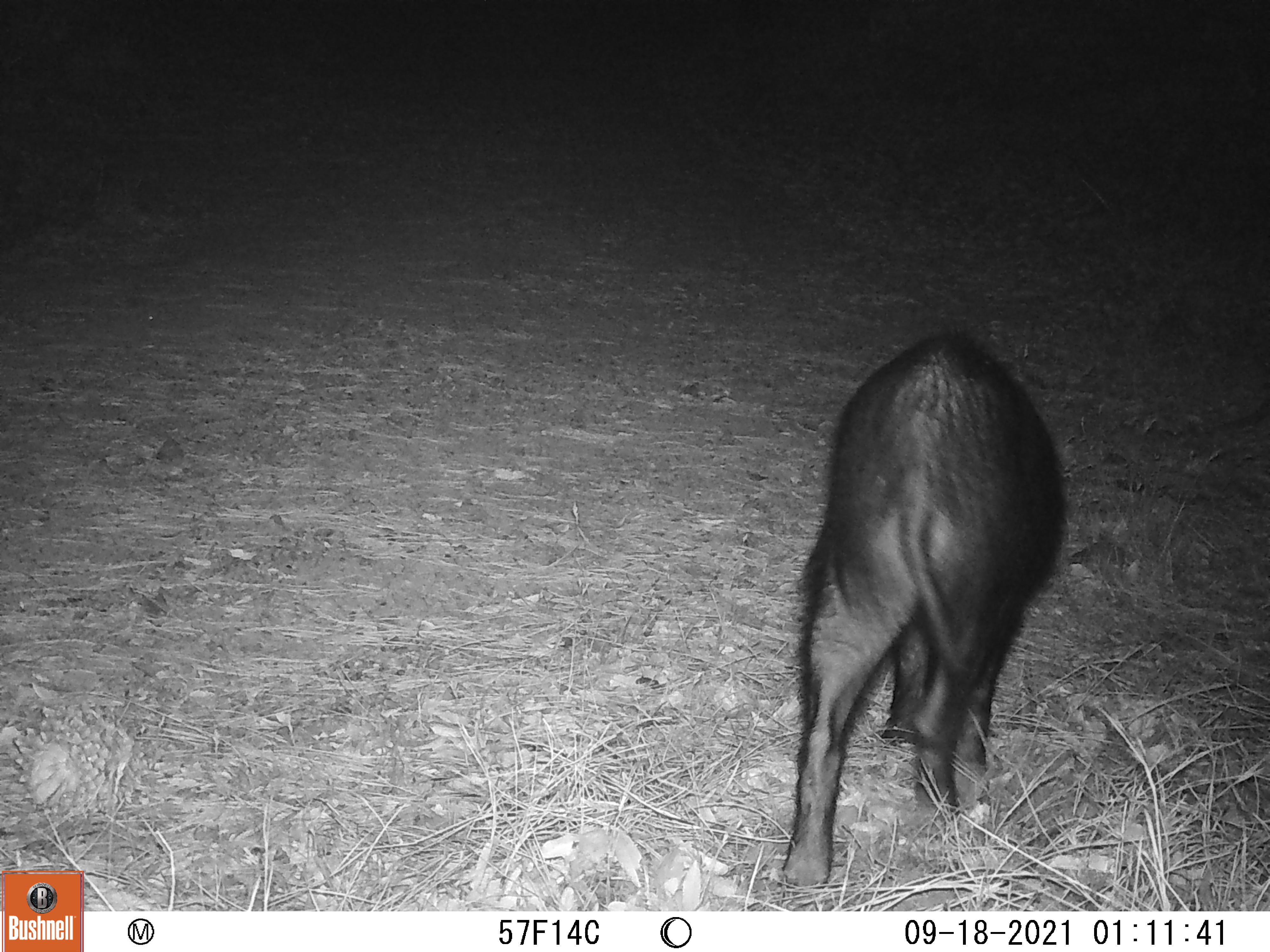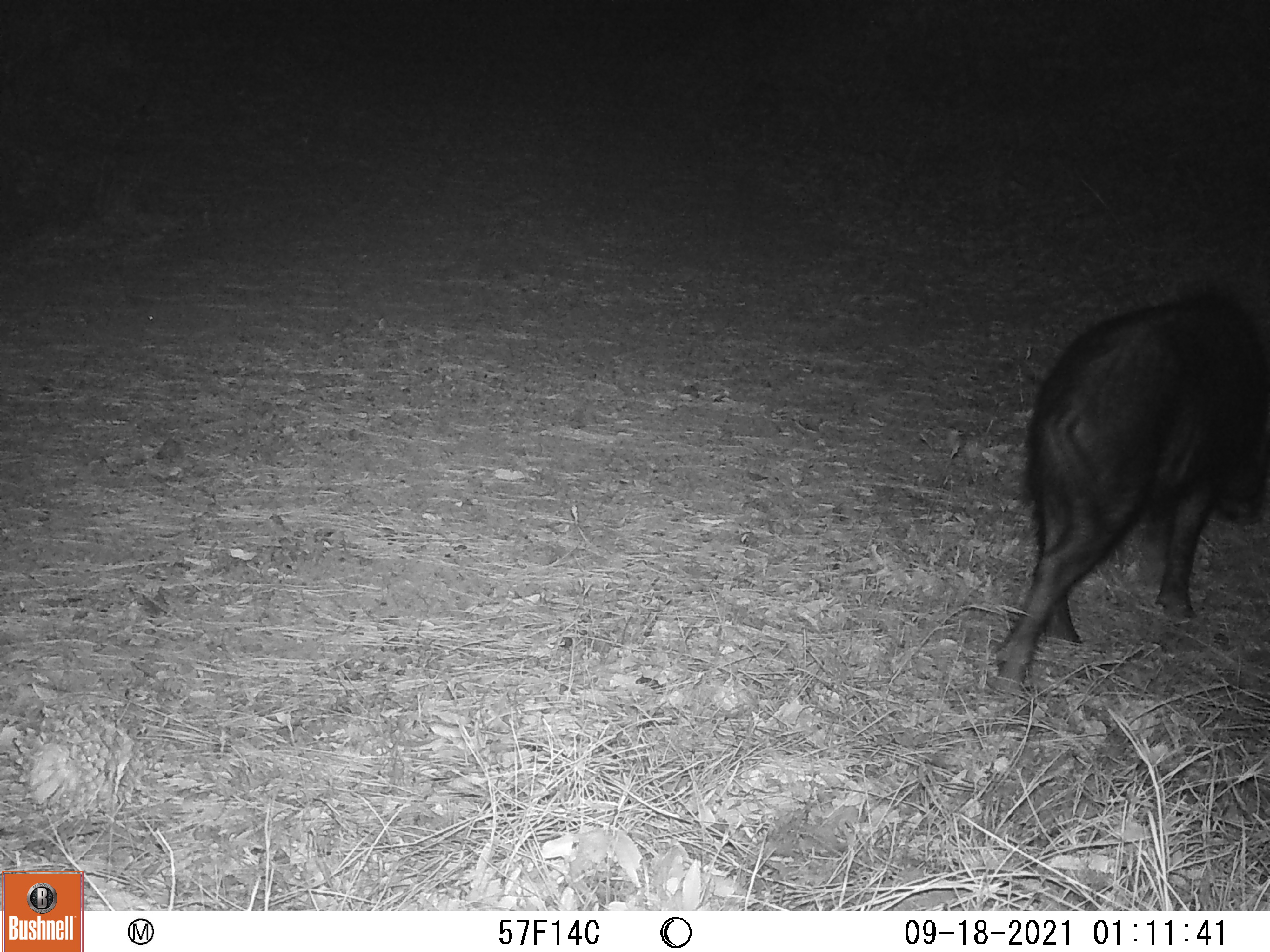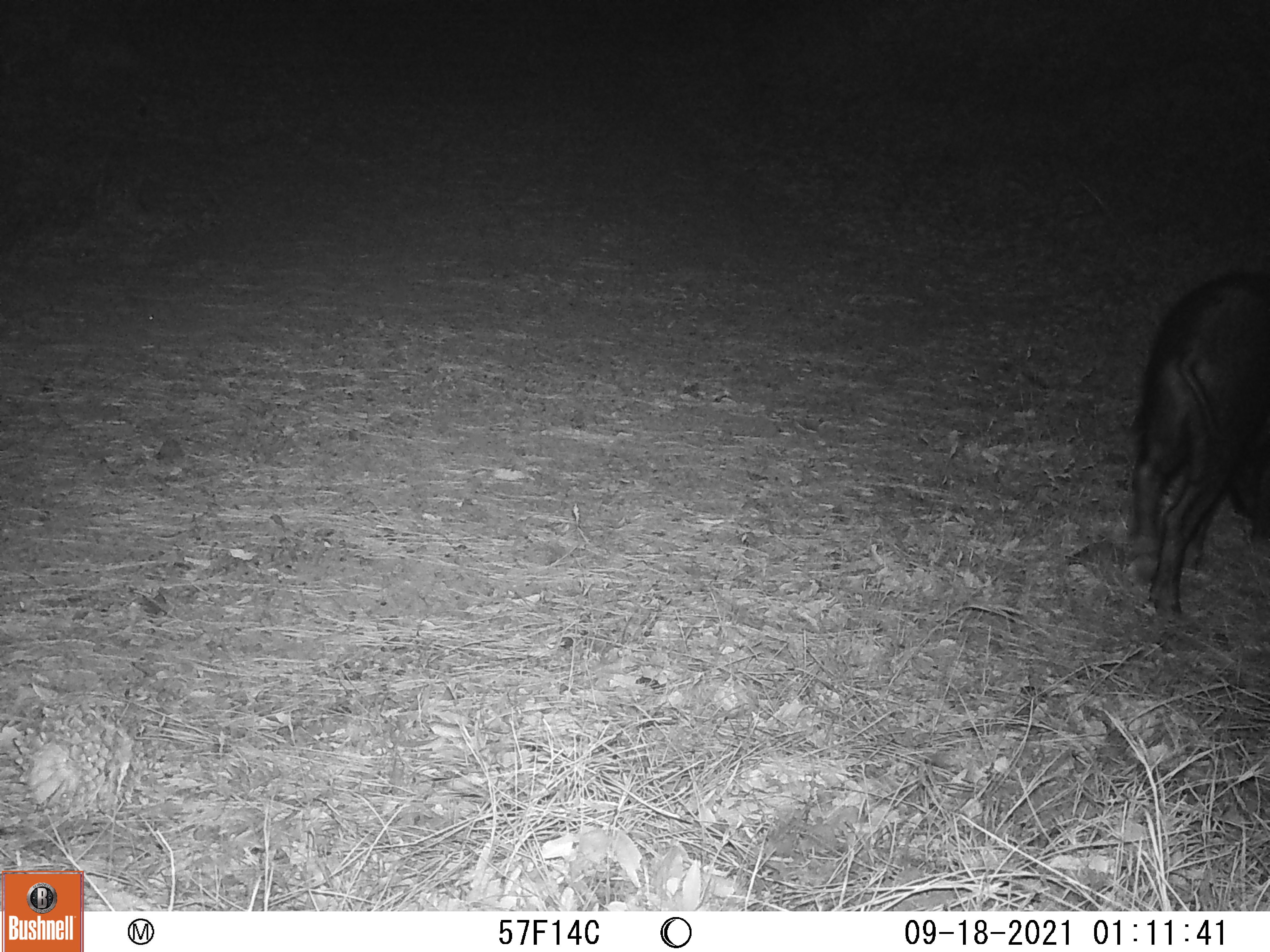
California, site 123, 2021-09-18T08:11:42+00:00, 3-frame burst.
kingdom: Animalia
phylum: Chordata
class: Mammalia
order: Artiodactyla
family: Suidae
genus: Sus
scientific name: Sus scrofa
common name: wild boar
Wild boar (Sus scrofa).